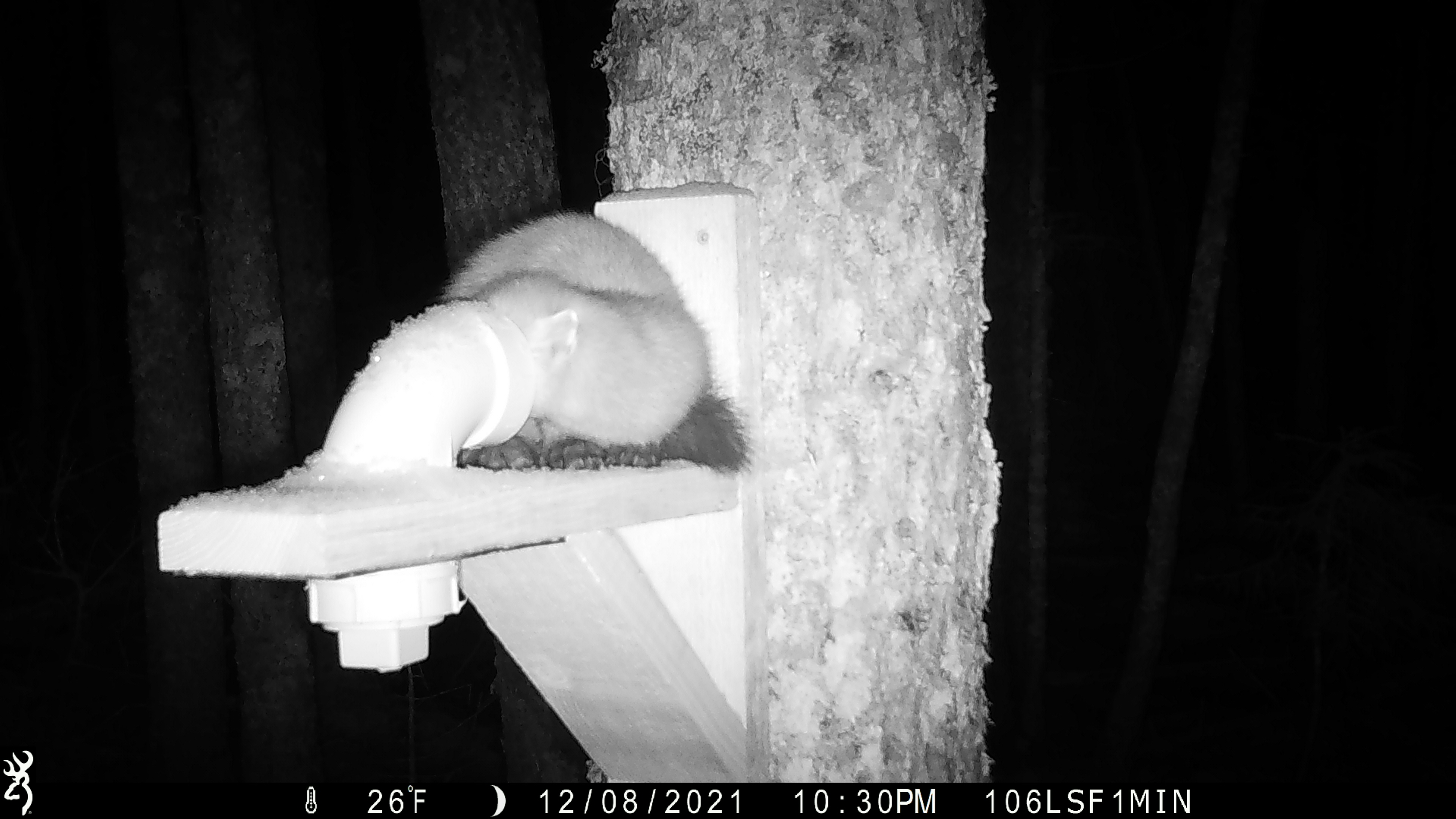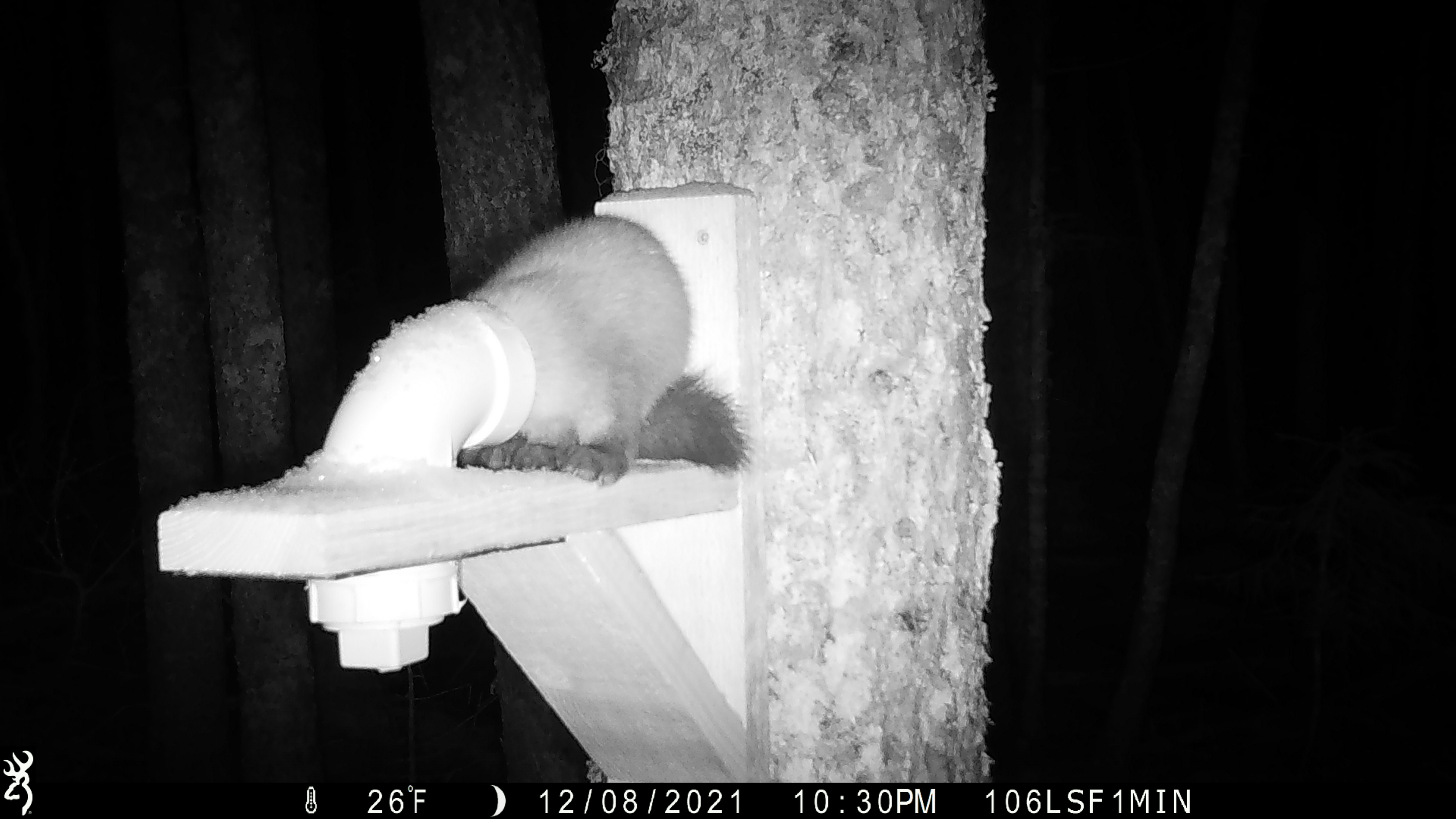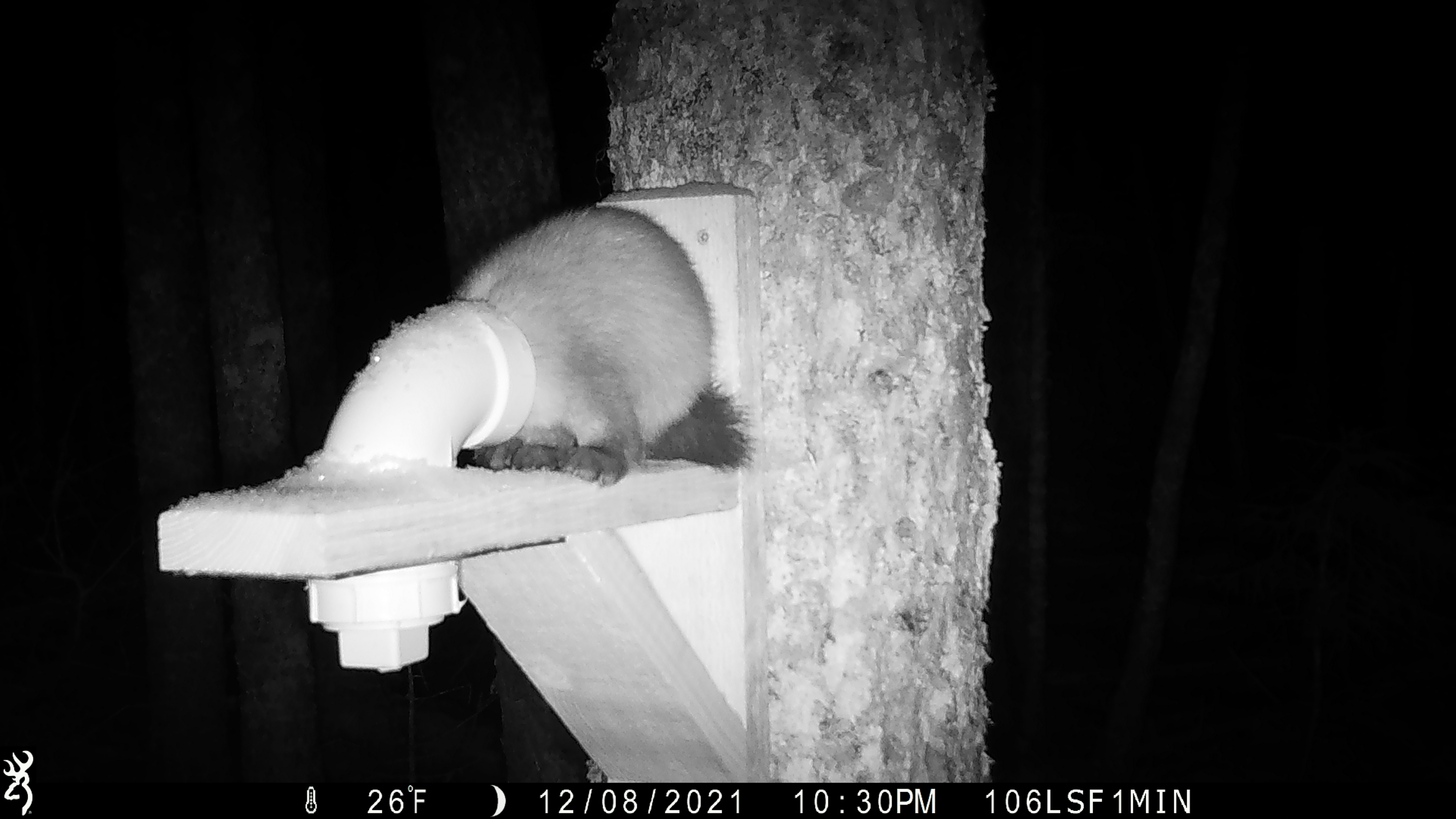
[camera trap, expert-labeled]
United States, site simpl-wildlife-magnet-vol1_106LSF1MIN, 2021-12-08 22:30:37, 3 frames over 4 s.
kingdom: Animalia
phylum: Chordata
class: Mammalia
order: Carnivora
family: Mustelidae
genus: Martes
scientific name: Martes americana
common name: american marten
American marten (Martes americana).